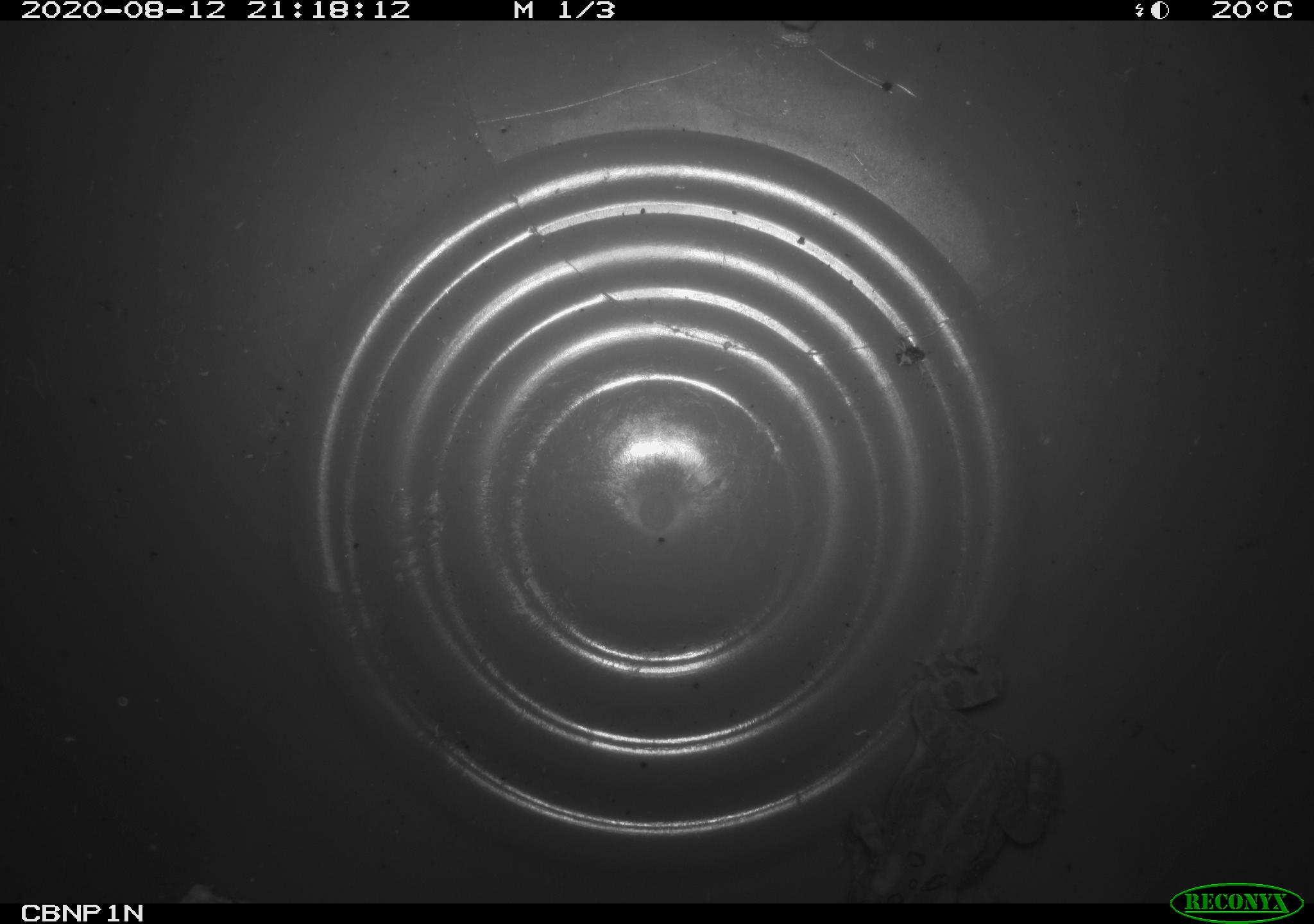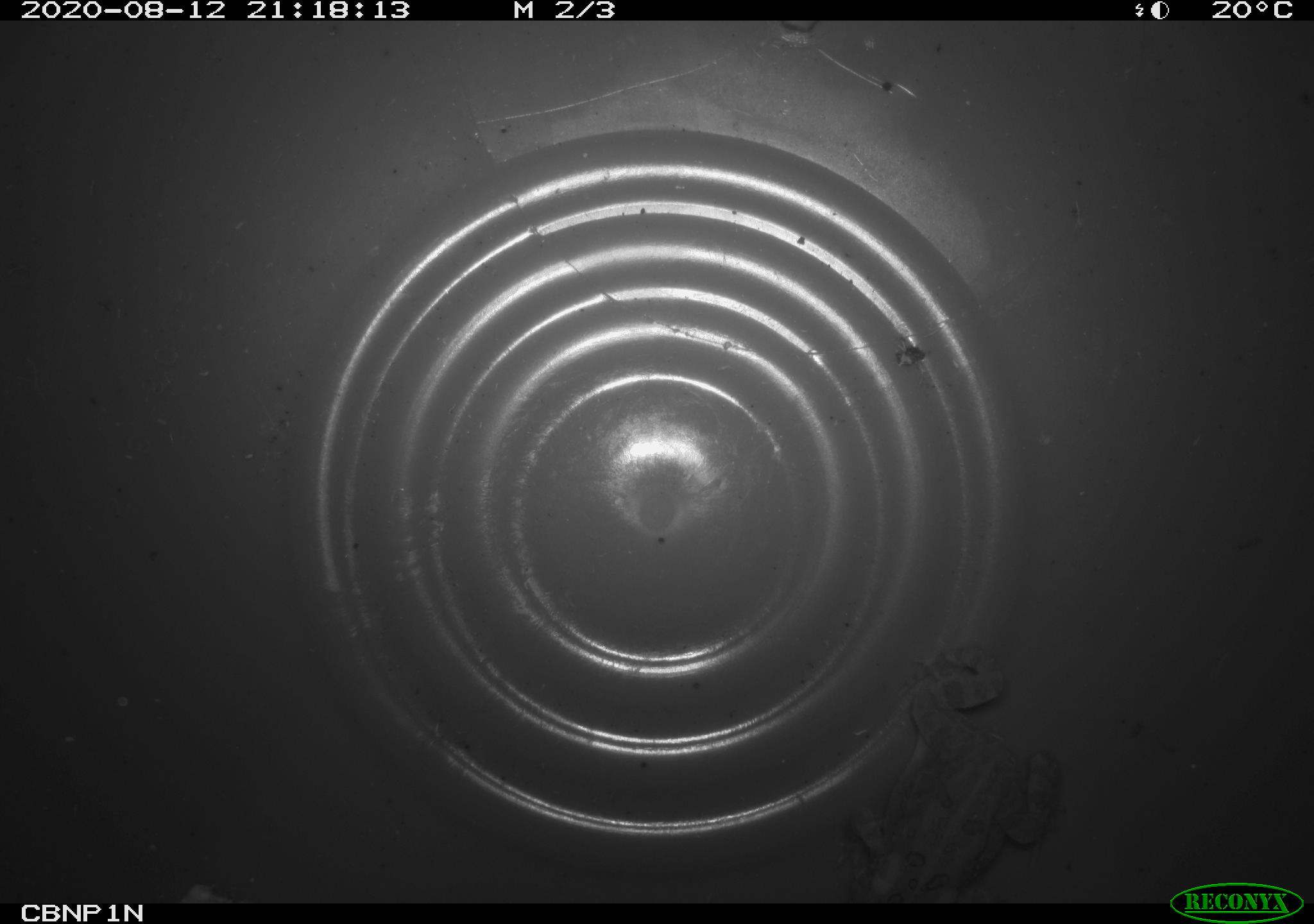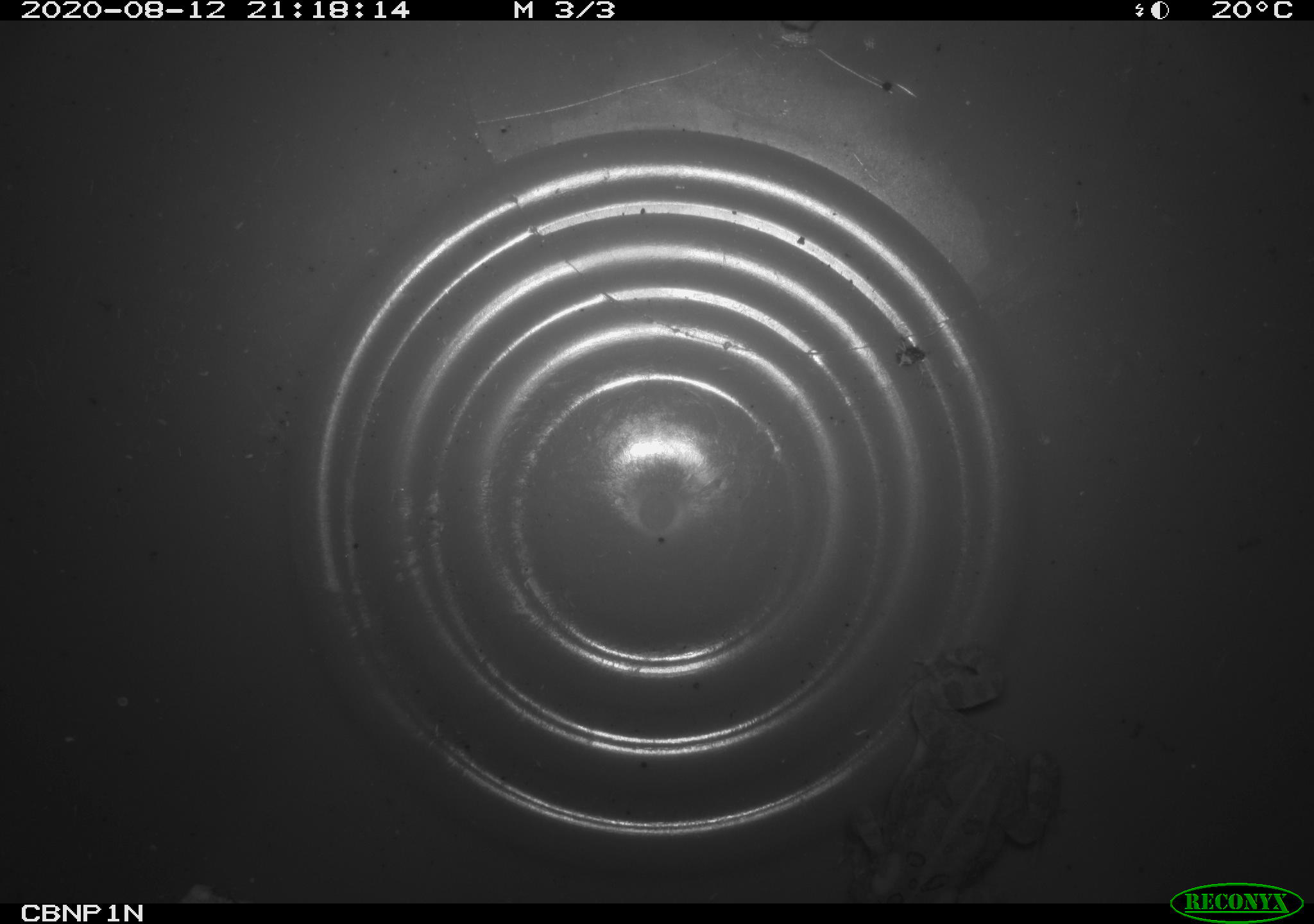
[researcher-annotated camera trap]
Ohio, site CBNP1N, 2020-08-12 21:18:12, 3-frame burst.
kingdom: Animalia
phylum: Chordata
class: Amphibia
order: Anura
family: Bufonidae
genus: Anaxyrus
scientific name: Anaxyrus americanus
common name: american toad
American toad (Anaxyrus americanus).